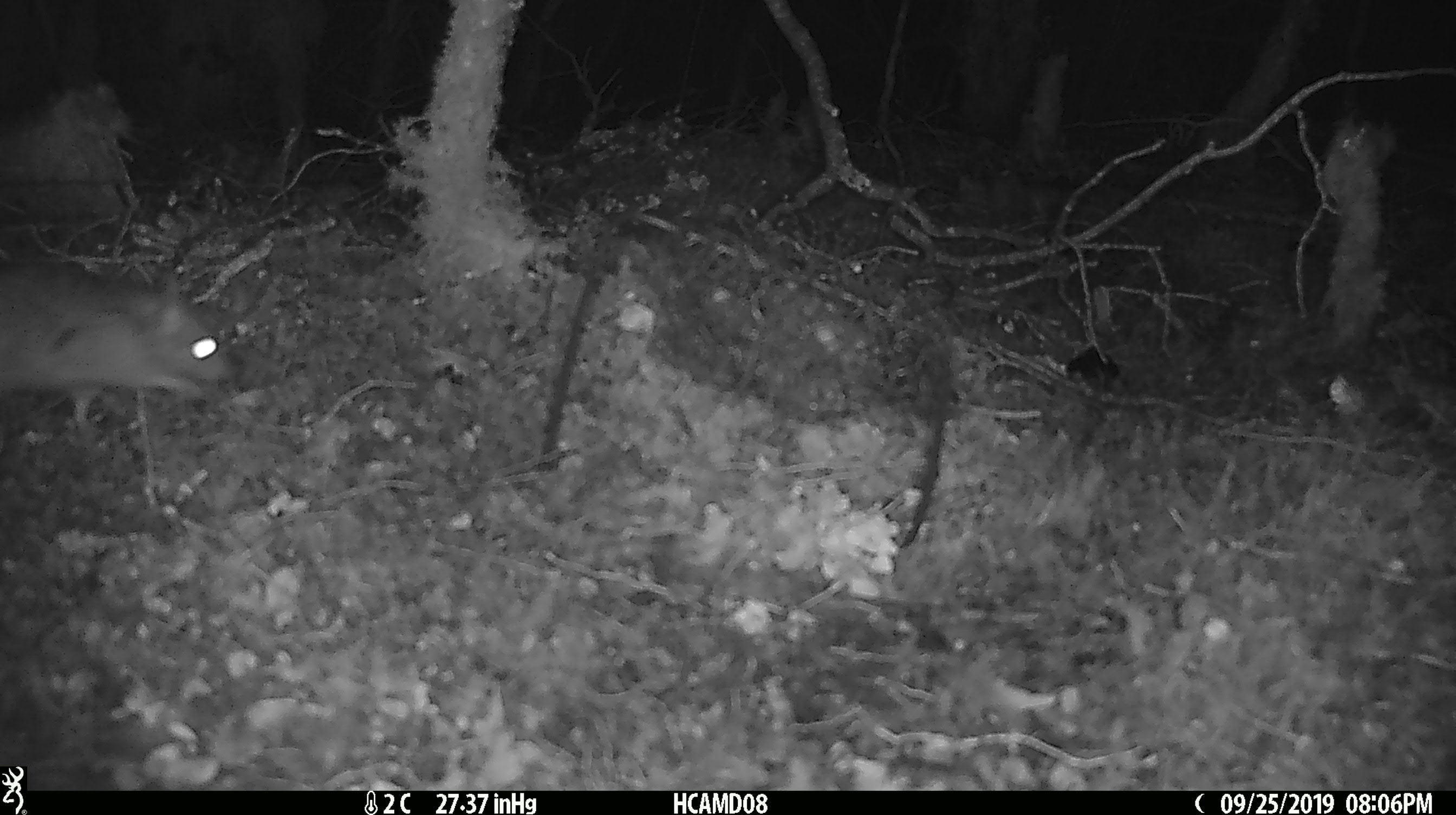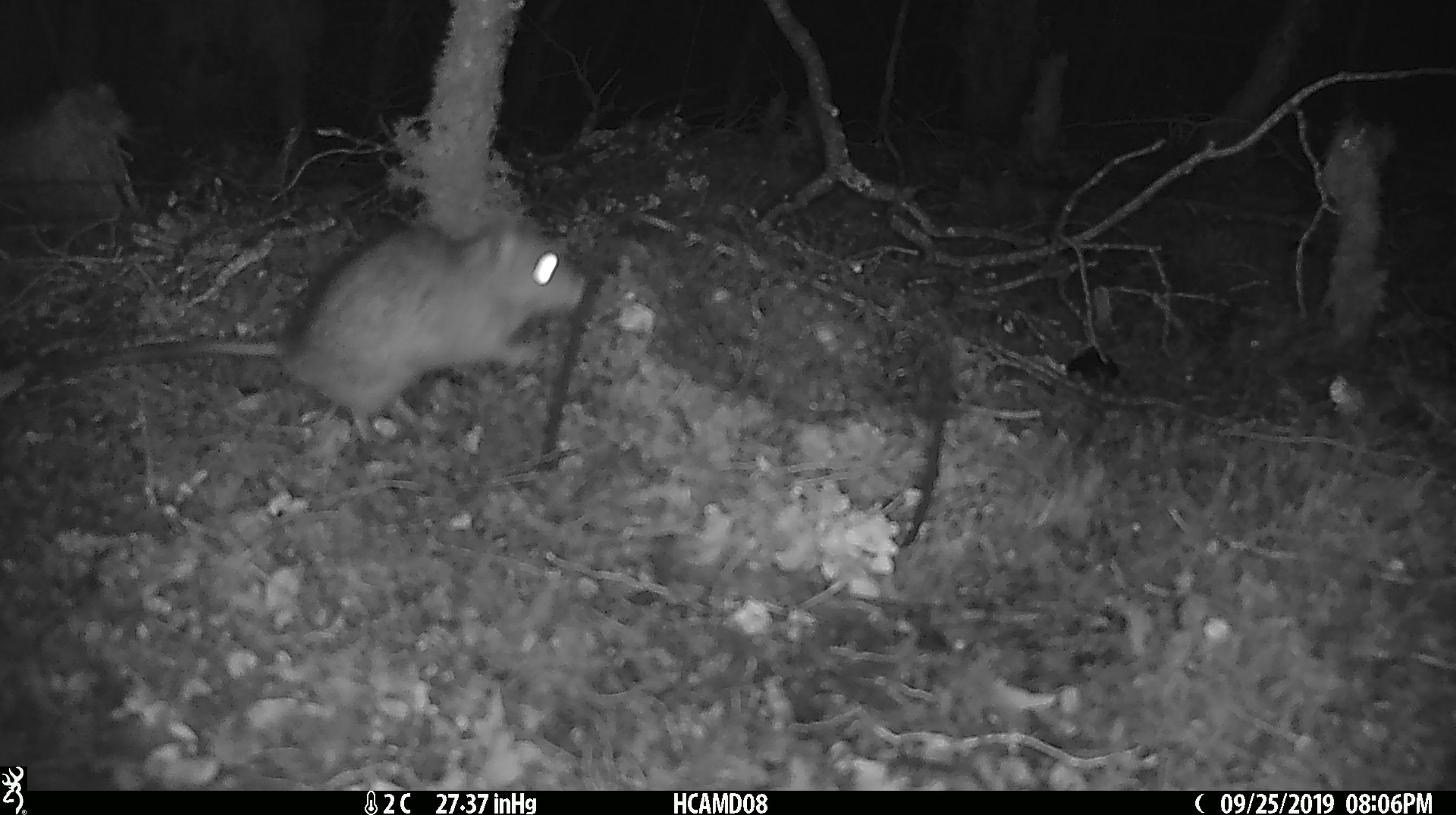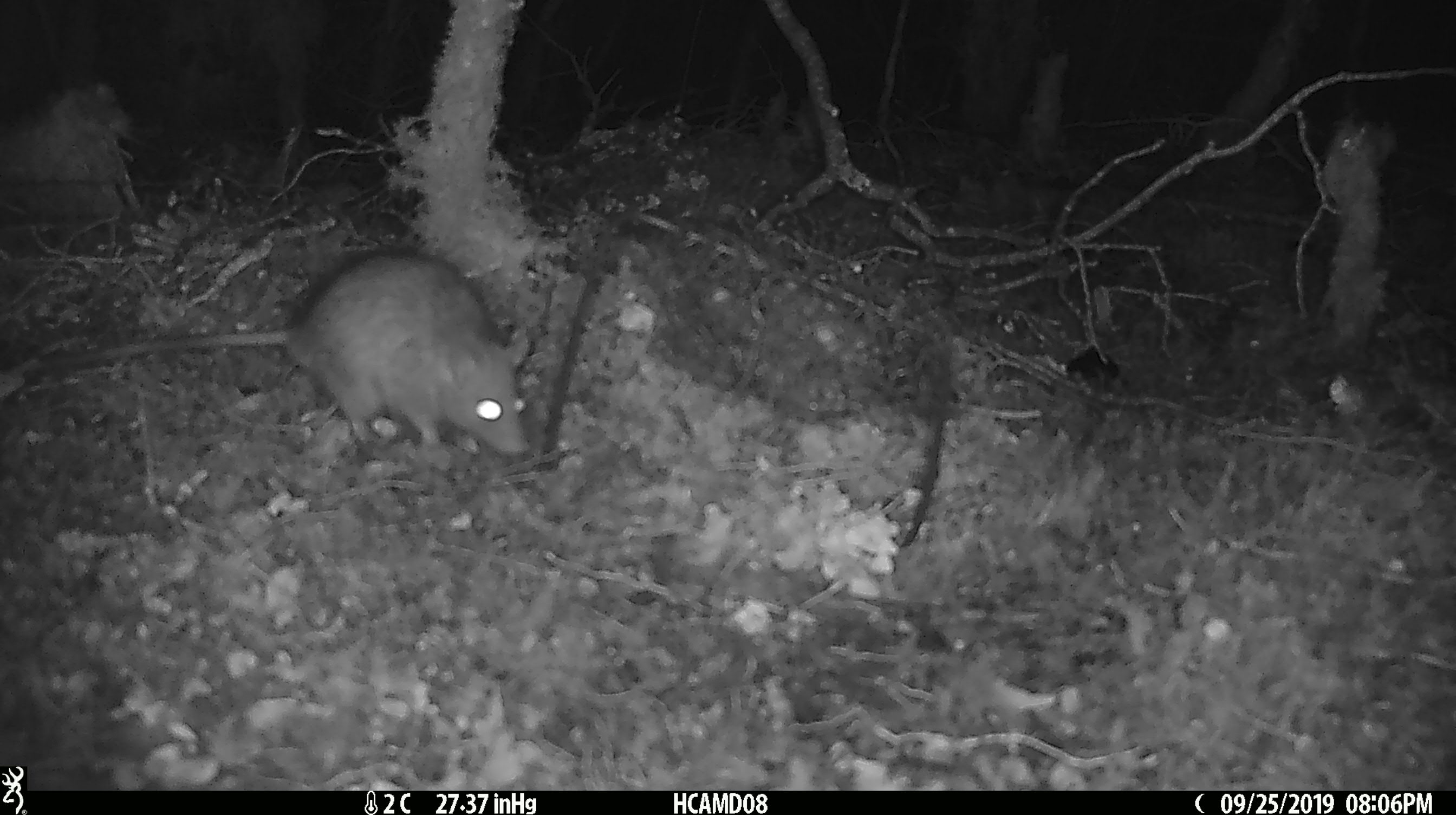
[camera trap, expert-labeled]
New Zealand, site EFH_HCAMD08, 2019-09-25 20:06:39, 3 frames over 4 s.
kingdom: Animalia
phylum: Chordata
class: Mammalia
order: Rodentia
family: Muridae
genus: Rattus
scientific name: Rattus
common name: rat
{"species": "rat (Rattus)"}